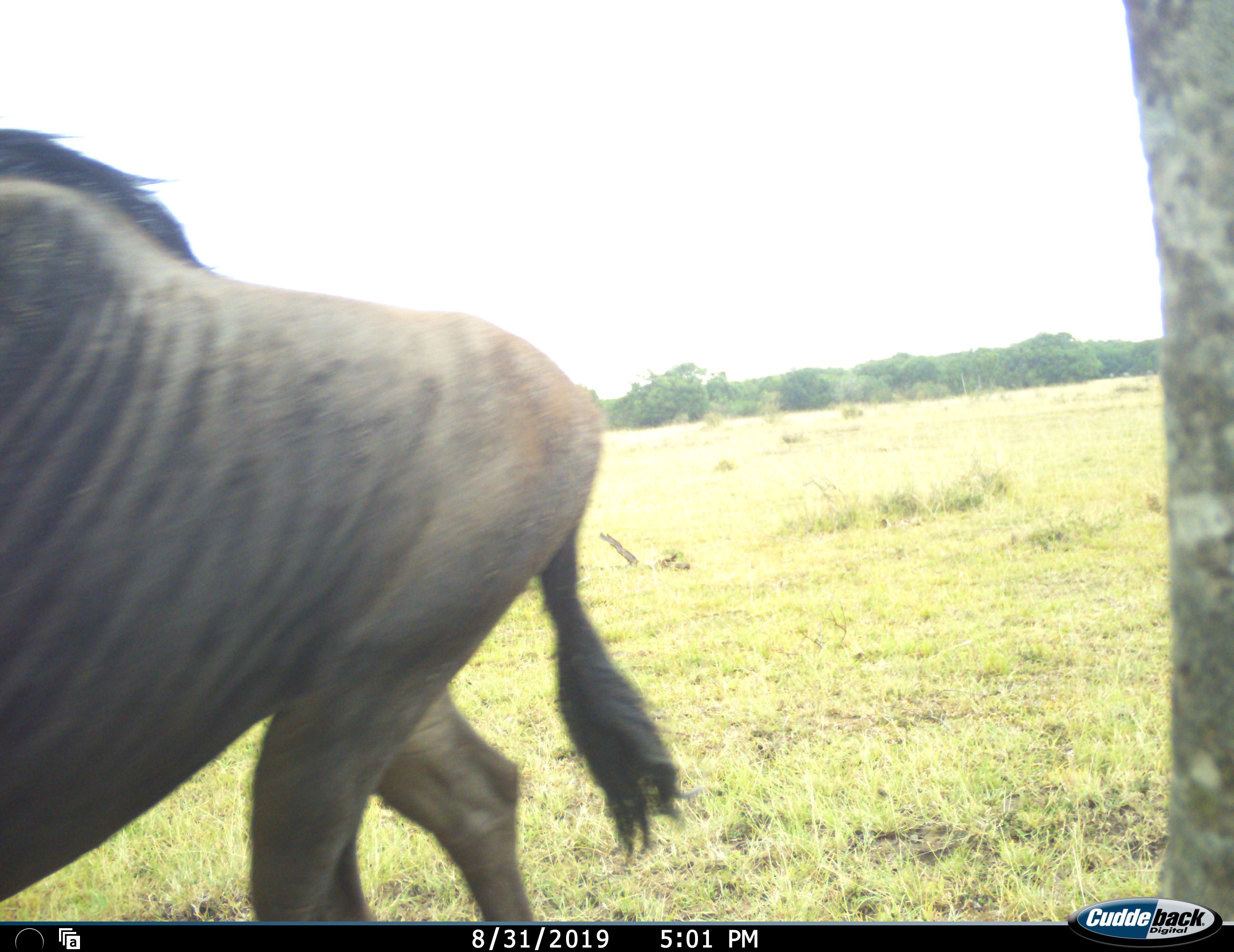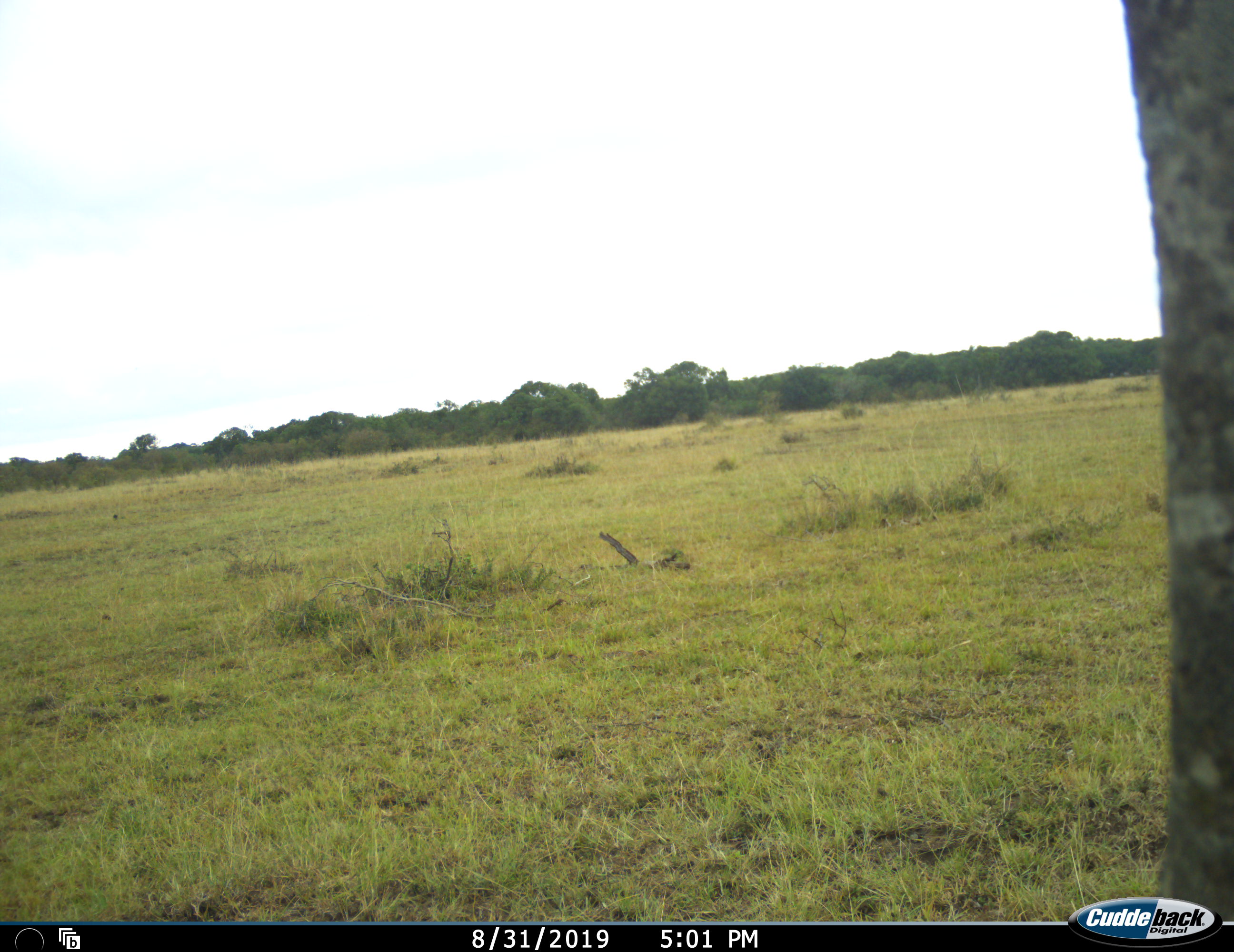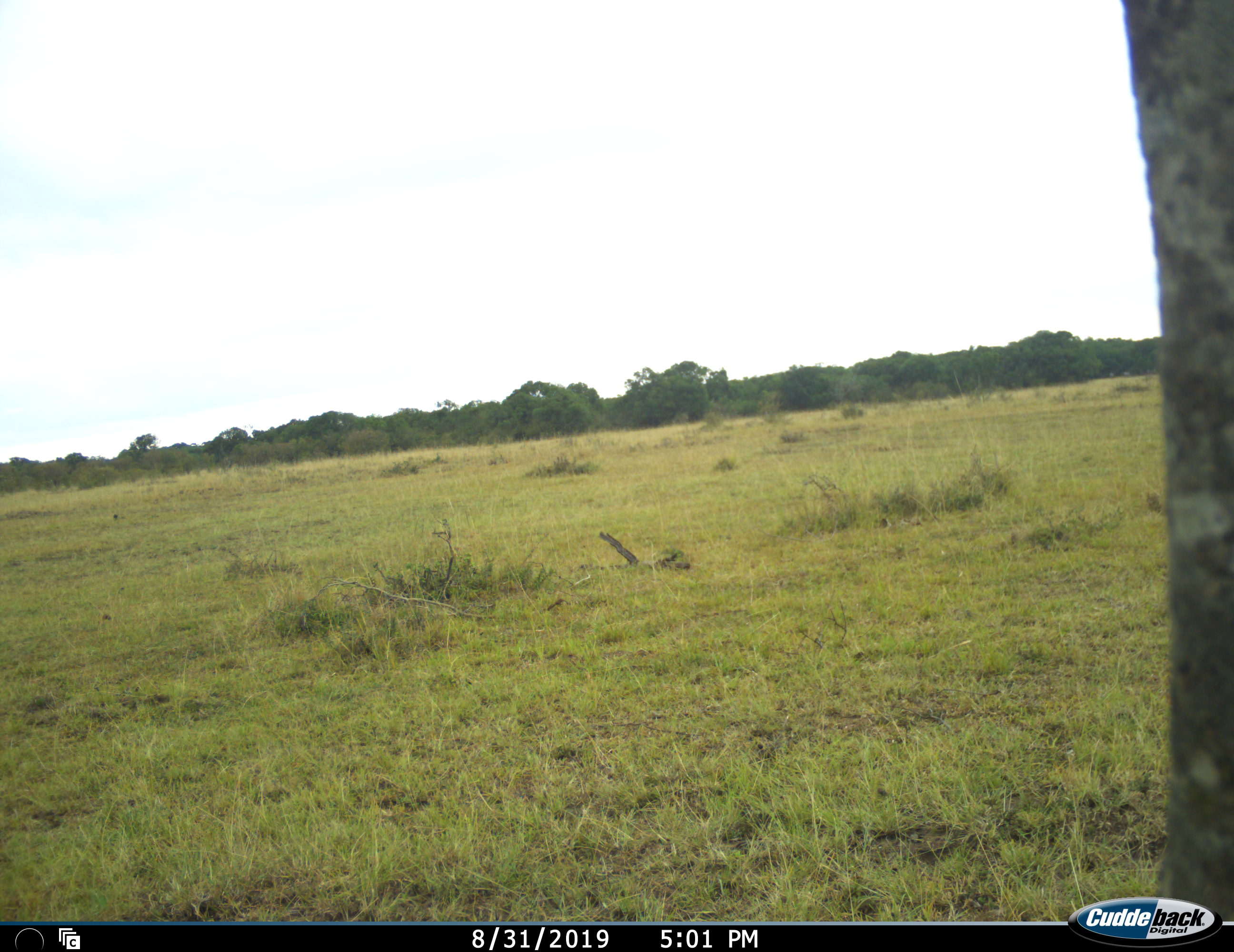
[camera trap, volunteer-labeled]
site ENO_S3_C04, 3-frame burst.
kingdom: Animalia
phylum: Chordata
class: Mammalia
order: Artiodactyla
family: Bovidae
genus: Connochaetes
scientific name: Connochaetes taurinus taurinus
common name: blue wildebeest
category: wildebeestblue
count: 1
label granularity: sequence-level